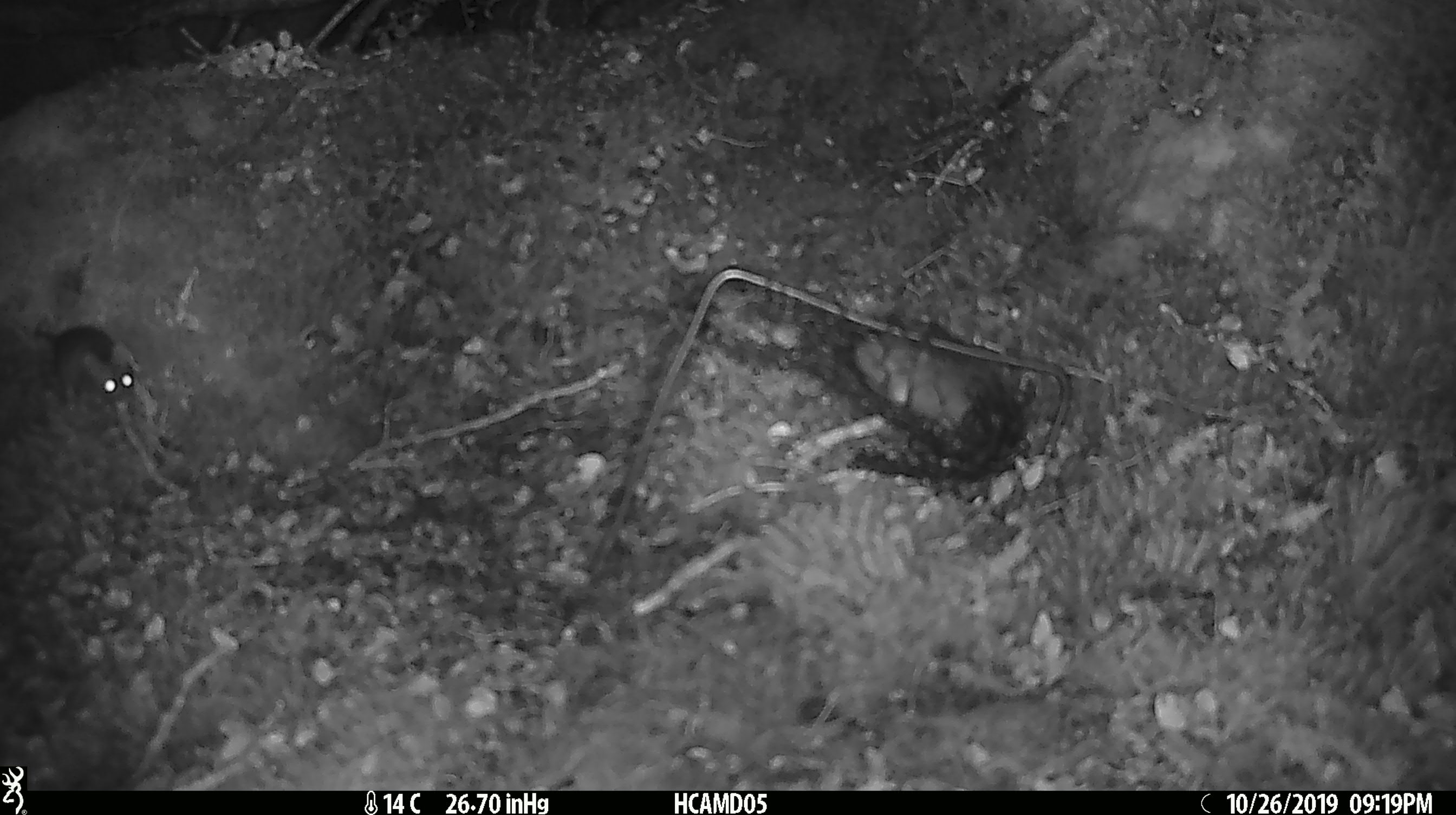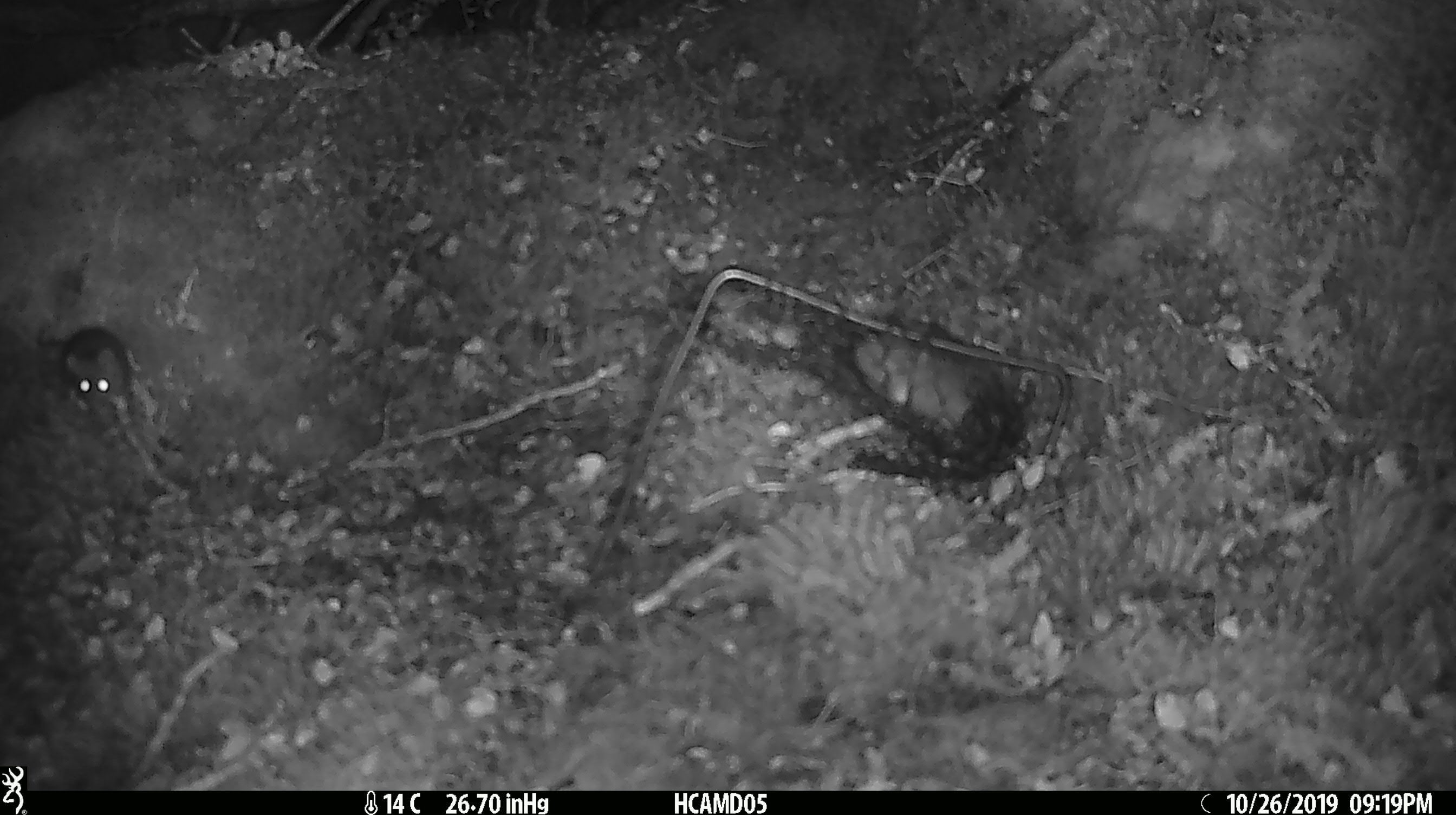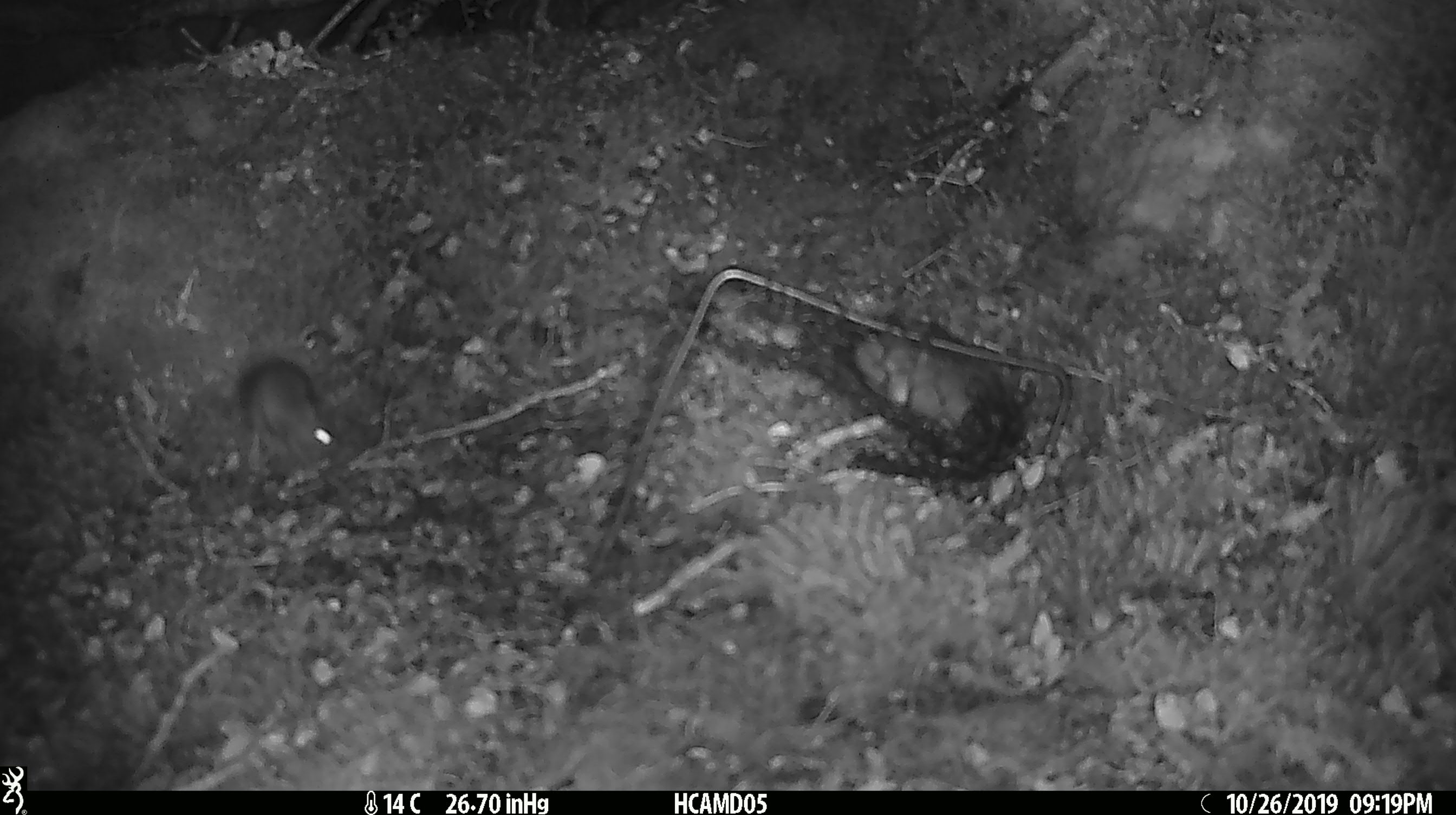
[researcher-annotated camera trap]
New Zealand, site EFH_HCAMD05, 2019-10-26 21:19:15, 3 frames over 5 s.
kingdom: Animalia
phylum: Chordata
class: Mammalia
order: Rodentia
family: Muridae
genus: Mus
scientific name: Mus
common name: mouse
Mouse (Mus).